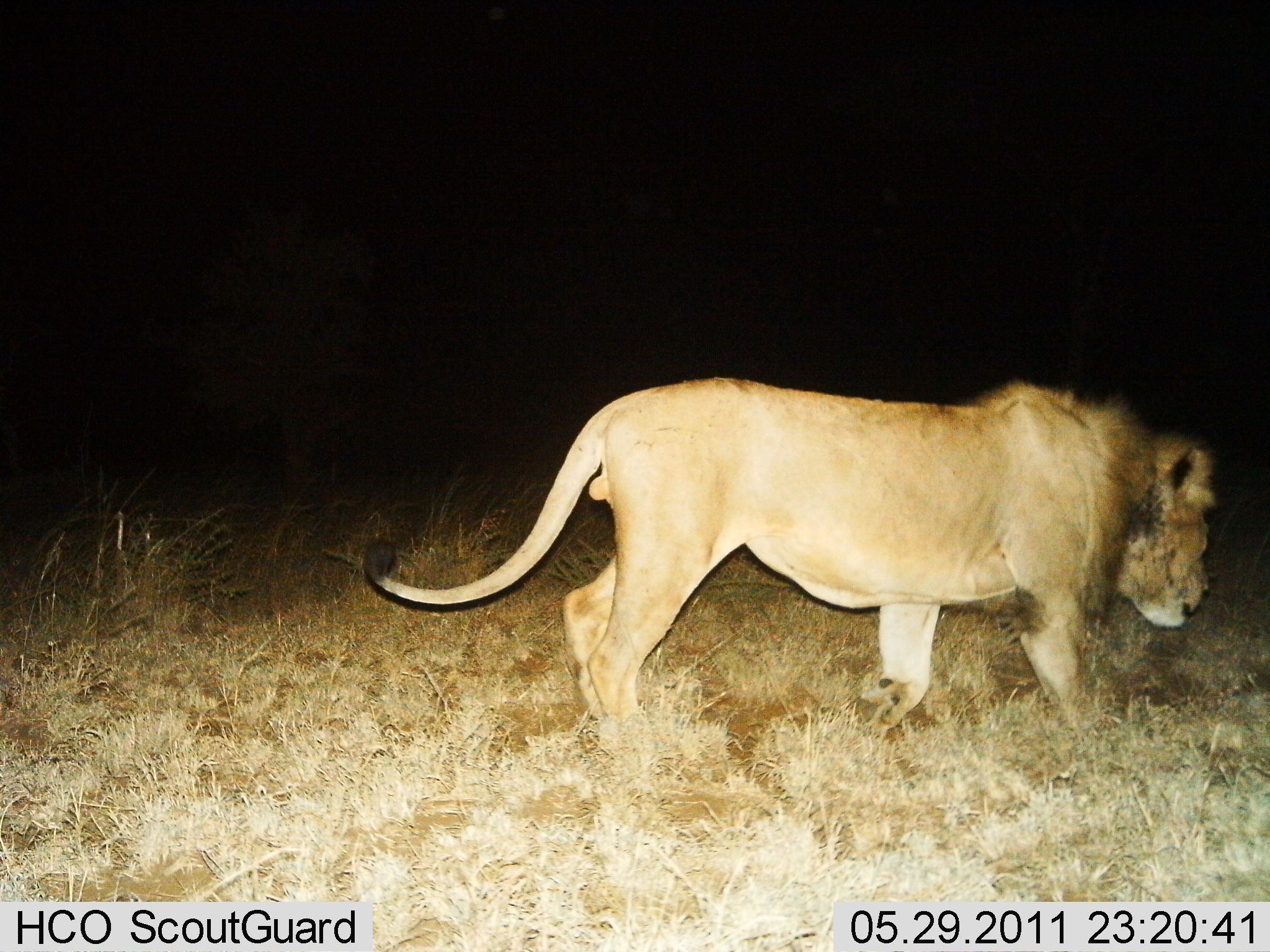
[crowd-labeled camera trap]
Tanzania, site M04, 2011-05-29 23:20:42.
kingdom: Animalia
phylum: Chordata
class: Mammalia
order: Carnivora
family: Felidae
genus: Panthera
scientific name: Panthera leo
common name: lion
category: lionmale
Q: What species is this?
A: Lionmale (lion) (Panthera leo).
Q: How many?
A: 1.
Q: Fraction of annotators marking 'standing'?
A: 20%.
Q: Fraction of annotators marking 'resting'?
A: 0%.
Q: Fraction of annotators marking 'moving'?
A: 90%.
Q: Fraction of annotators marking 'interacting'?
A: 0%.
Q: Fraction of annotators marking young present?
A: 0%.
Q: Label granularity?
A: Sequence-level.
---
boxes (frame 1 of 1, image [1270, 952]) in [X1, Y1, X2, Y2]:
animal: [365, 376, 1214, 785]